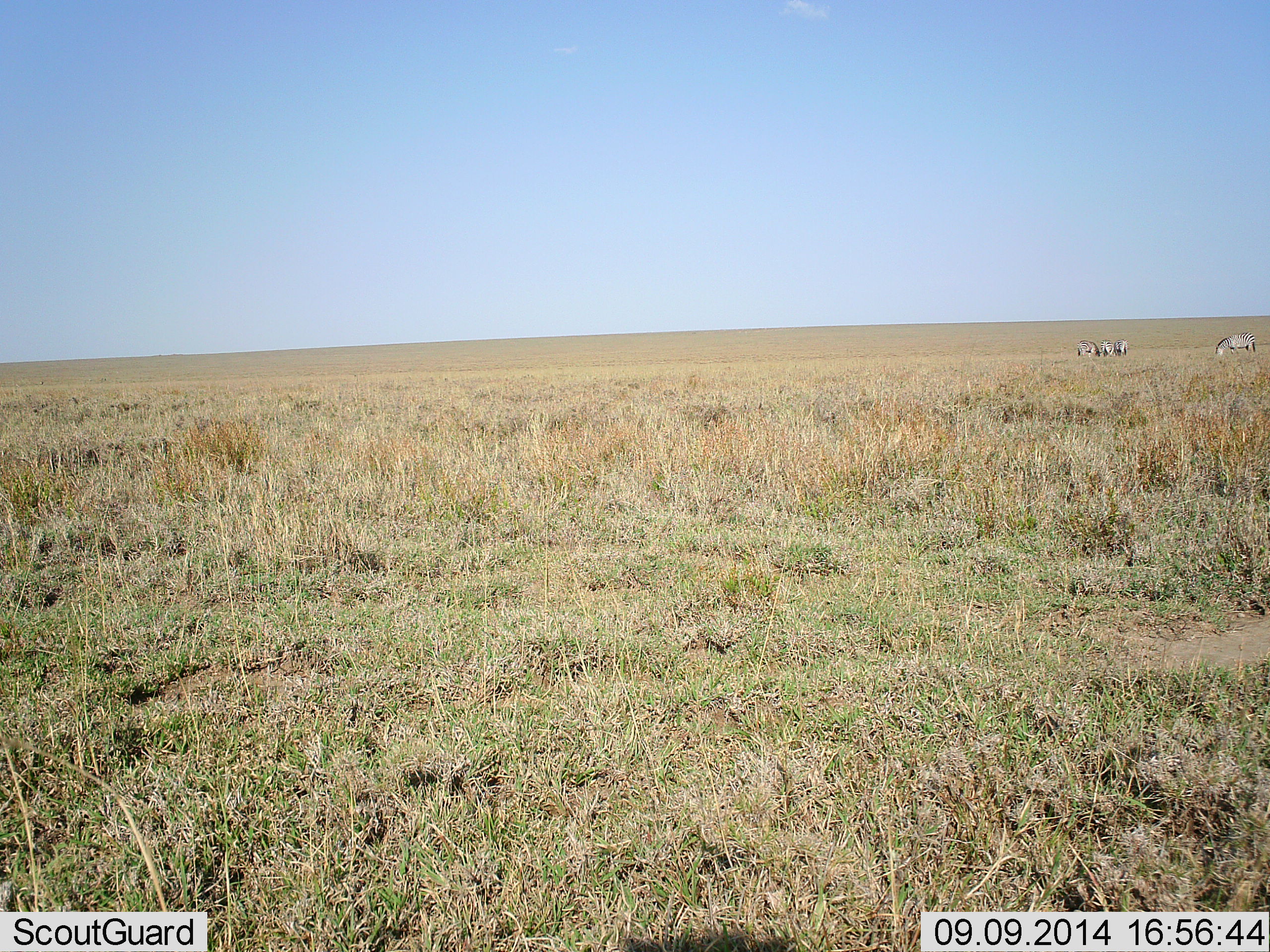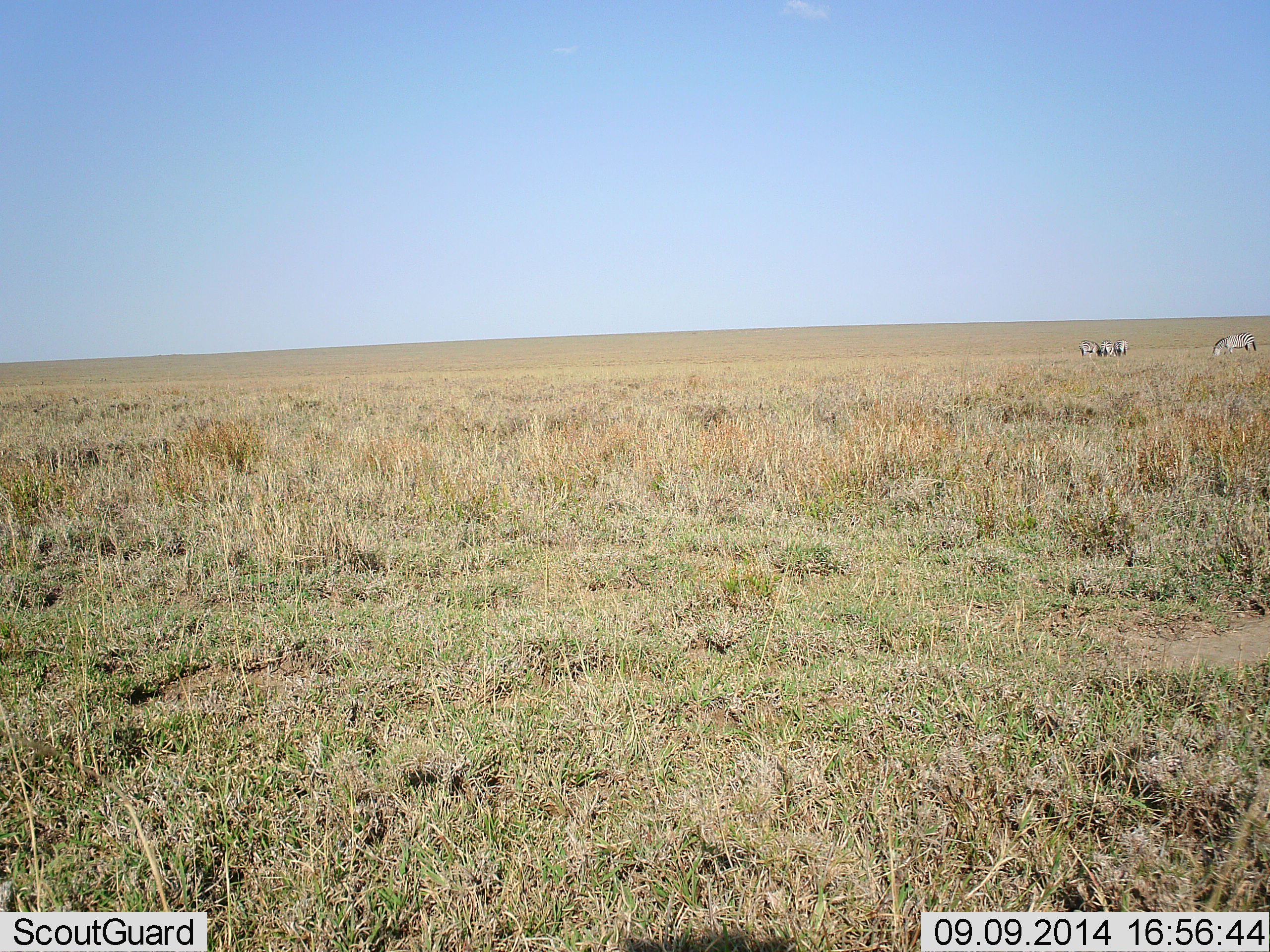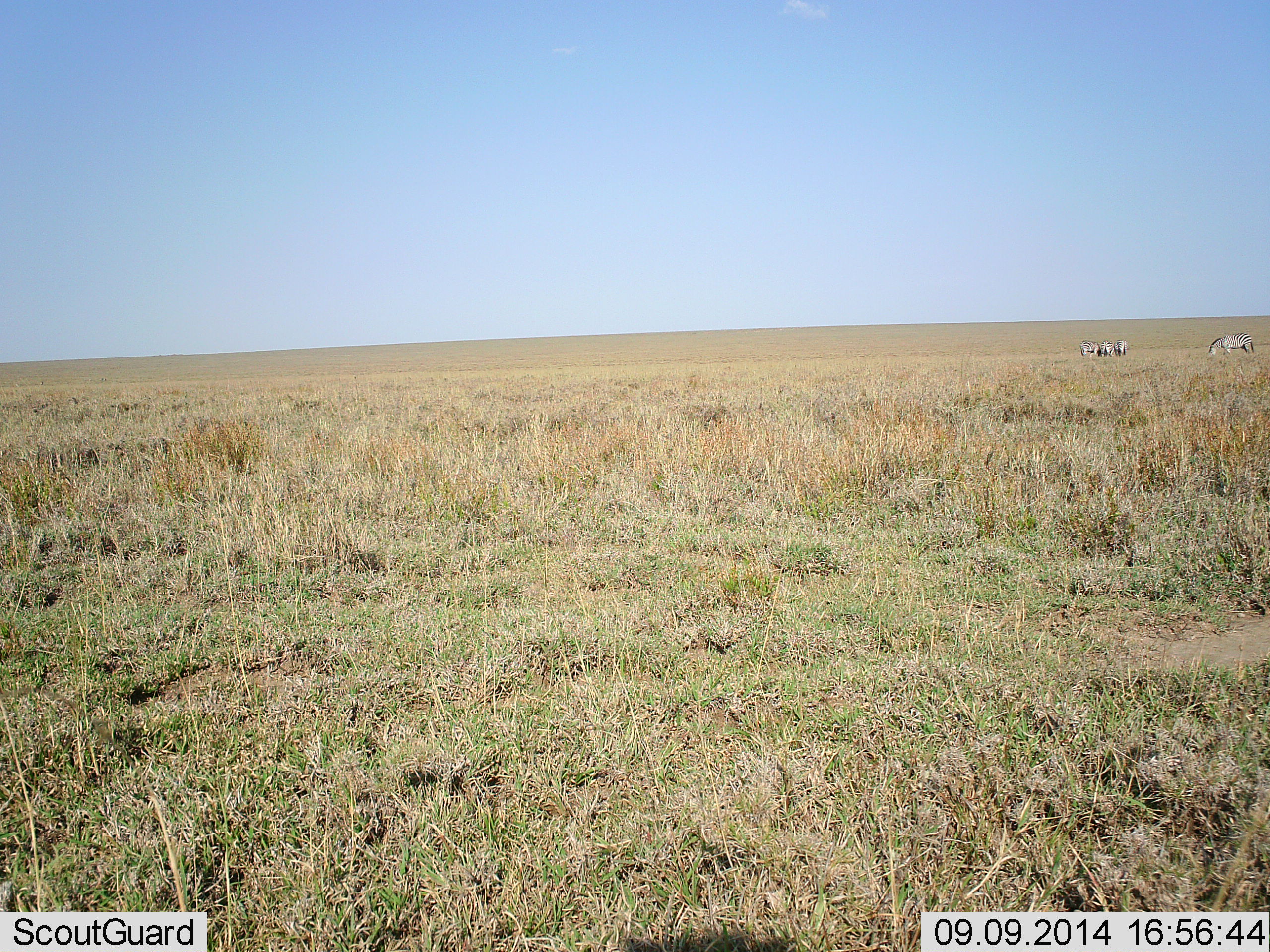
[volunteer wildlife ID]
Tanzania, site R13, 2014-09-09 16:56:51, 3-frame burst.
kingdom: Animalia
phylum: Chordata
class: Mammalia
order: Perissodactyla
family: Equidae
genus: Equus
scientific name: Equus quagga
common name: plains zebra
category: zebra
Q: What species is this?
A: Zebra (plains zebra) (Equus quagga).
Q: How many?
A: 4.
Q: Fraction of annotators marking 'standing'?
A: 70%.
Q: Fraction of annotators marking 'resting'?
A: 0%.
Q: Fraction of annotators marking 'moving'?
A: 20%.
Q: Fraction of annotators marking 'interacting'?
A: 0%.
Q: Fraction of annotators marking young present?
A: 0%.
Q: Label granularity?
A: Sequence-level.